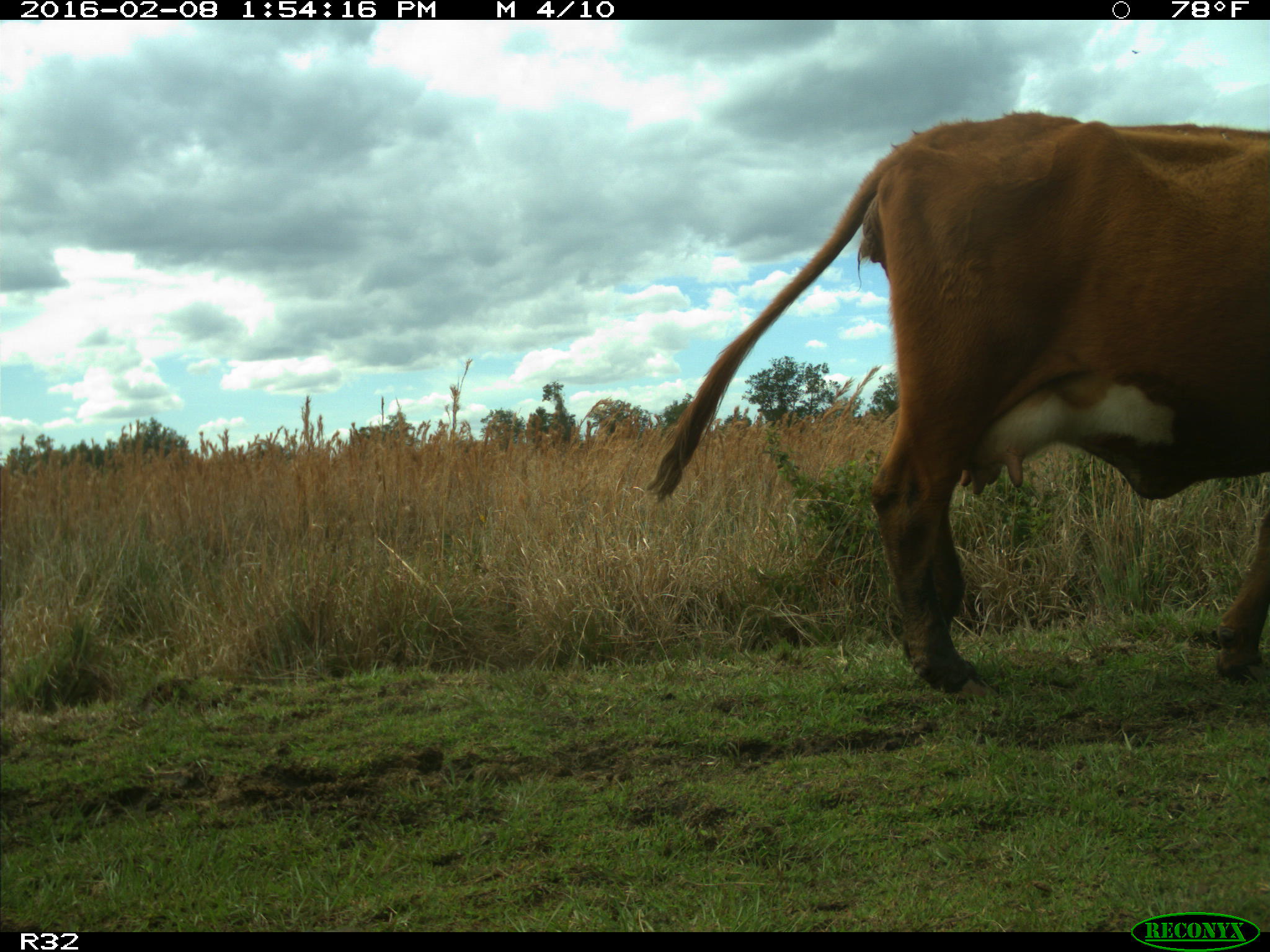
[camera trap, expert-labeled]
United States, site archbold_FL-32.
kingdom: Animalia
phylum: Chordata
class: Mammalia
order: Artiodactyla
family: Bovidae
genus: Bos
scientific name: Bos taurus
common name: domestic cow